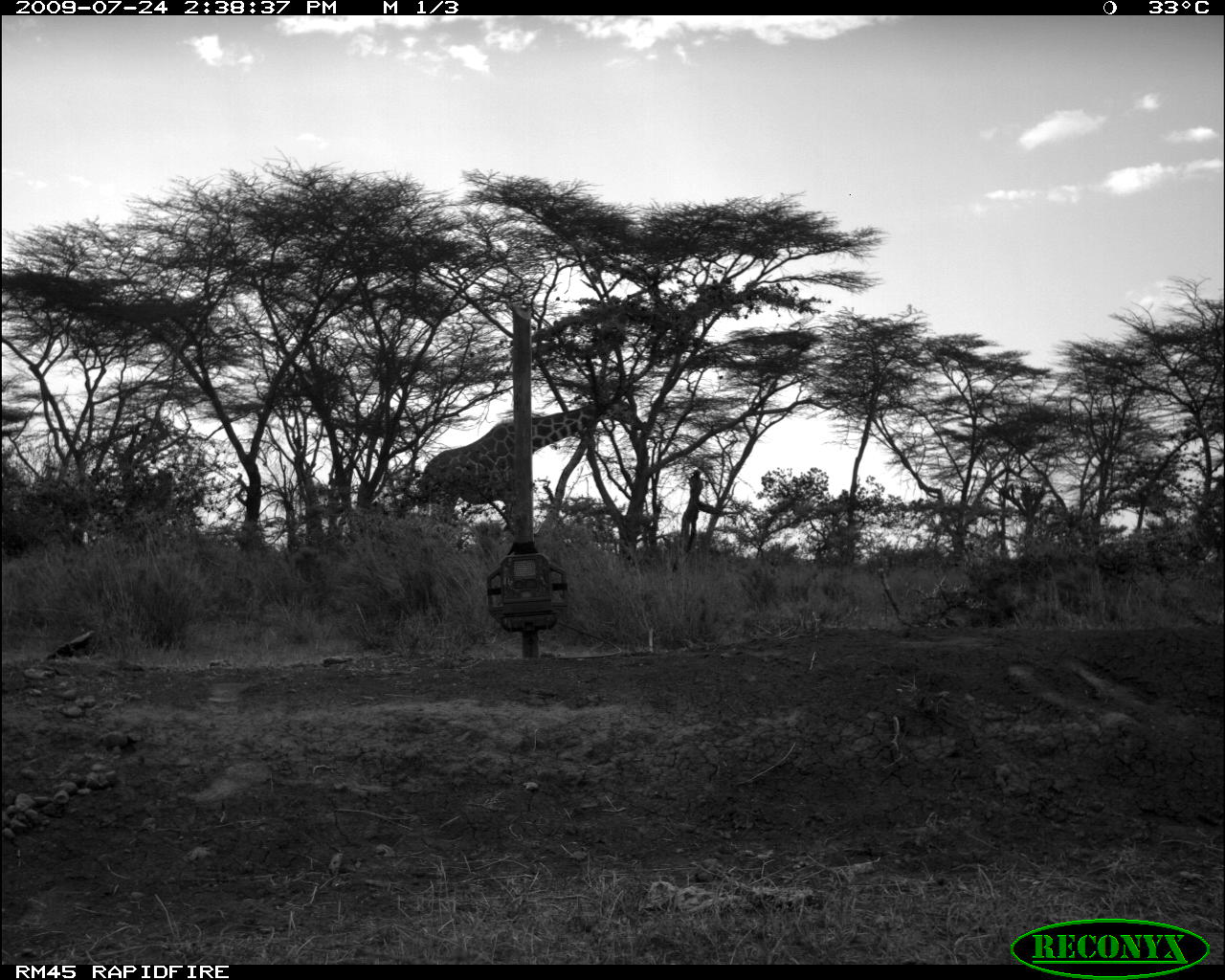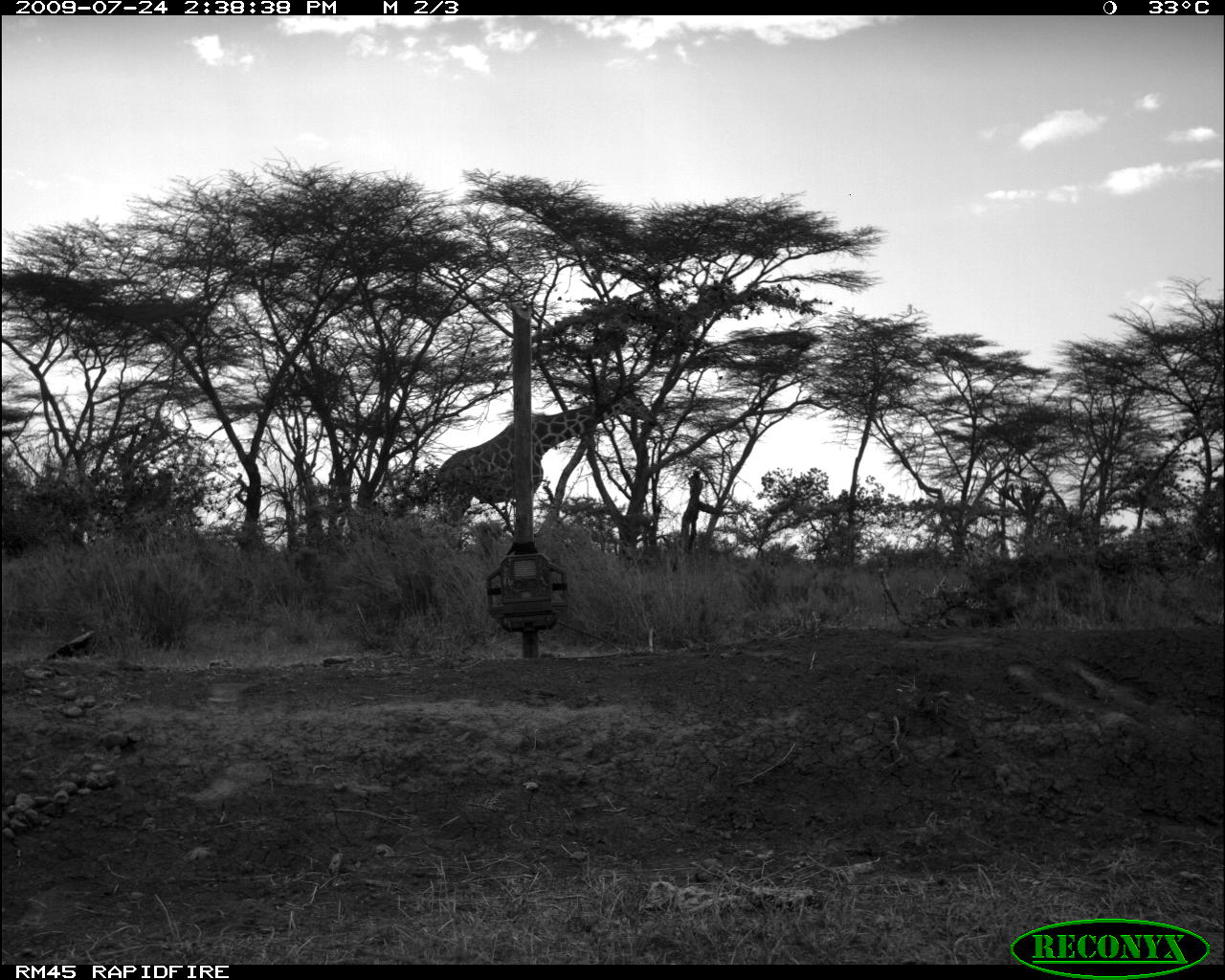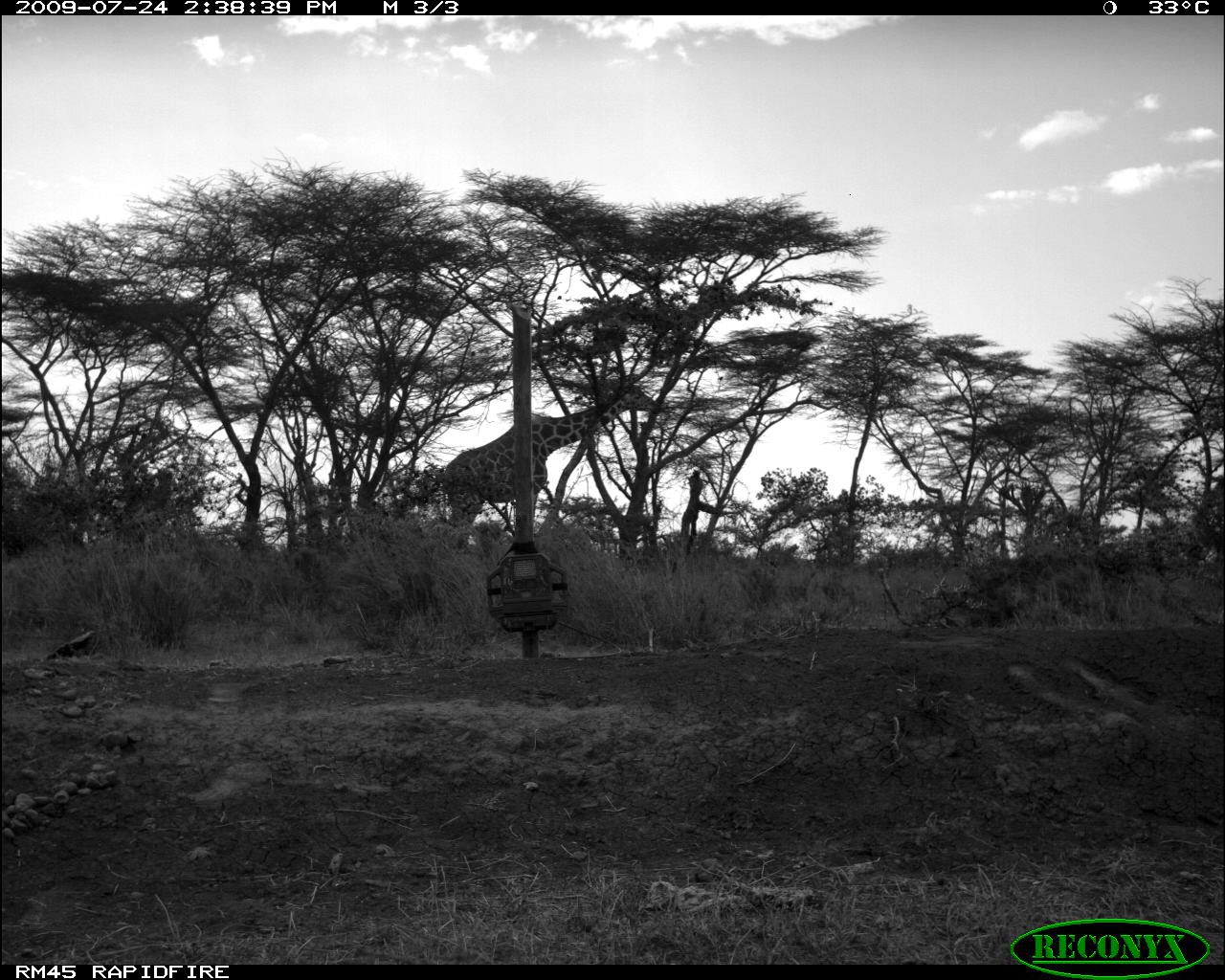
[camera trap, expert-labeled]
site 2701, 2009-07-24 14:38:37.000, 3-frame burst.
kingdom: Animalia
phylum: Chordata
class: Mammalia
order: Artiodactyla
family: Giraffidae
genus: Giraffa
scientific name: Giraffa camelopardalis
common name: giraffe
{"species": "Giraffa camelopardalis (giraffe)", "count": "1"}